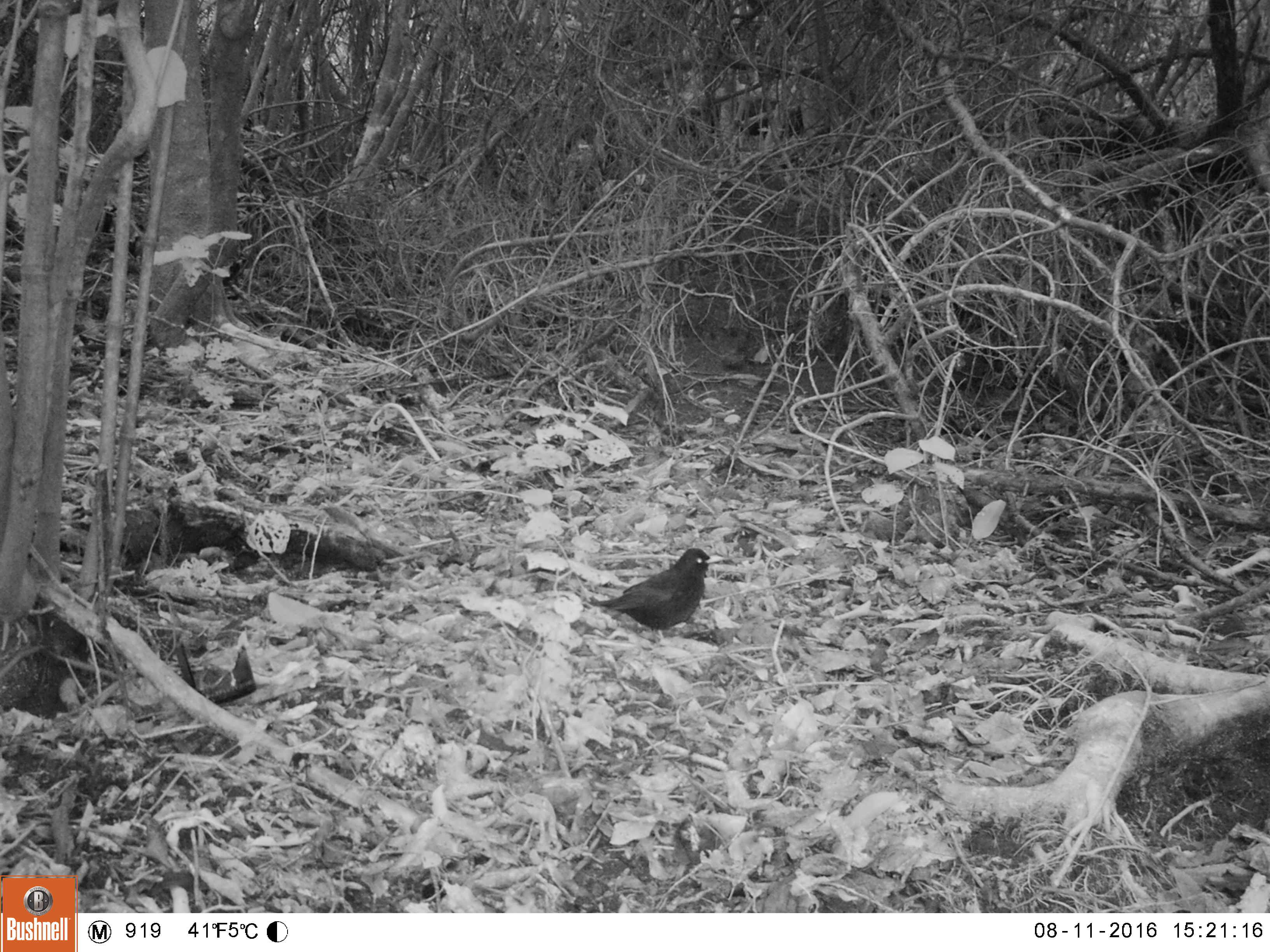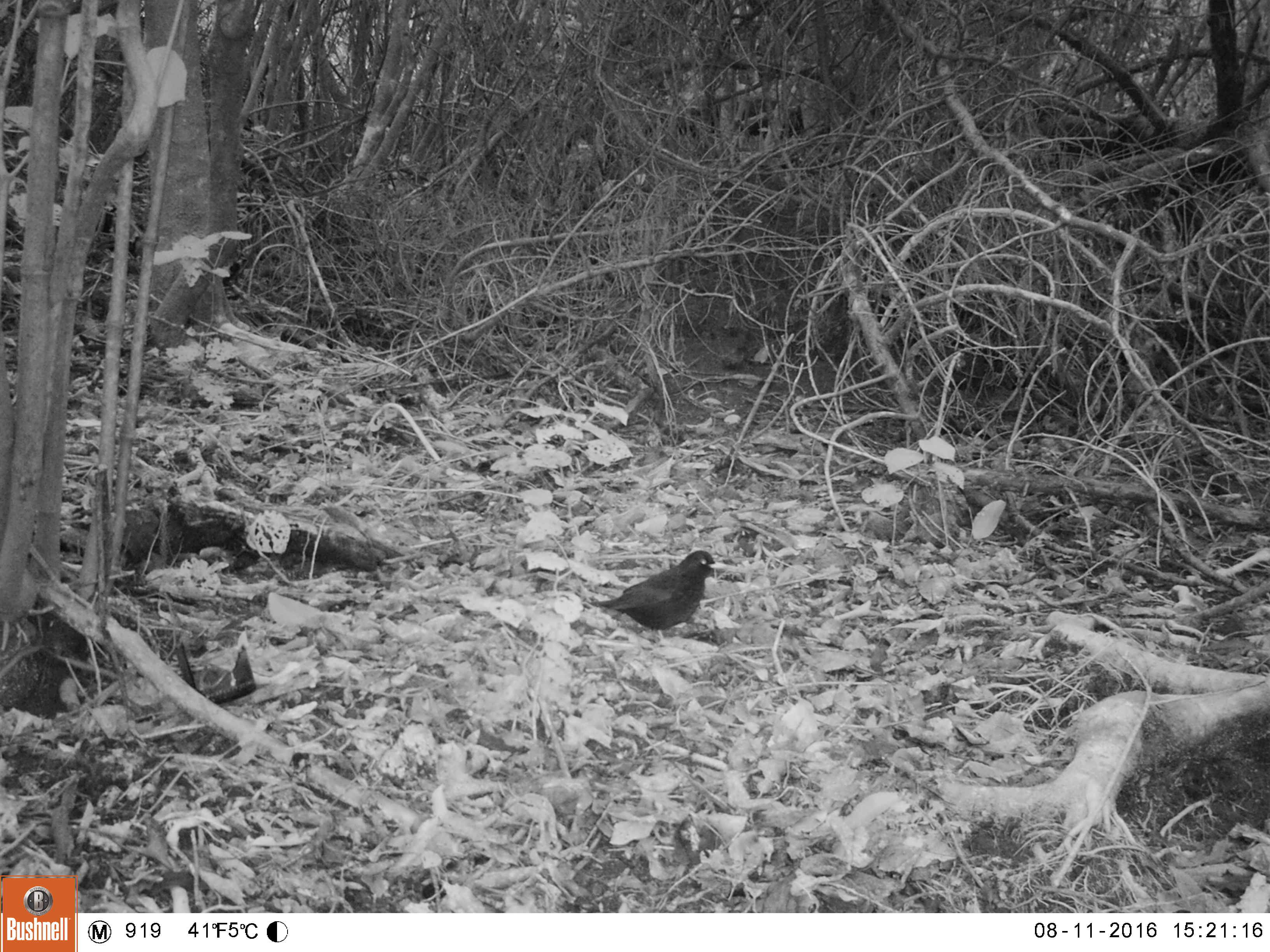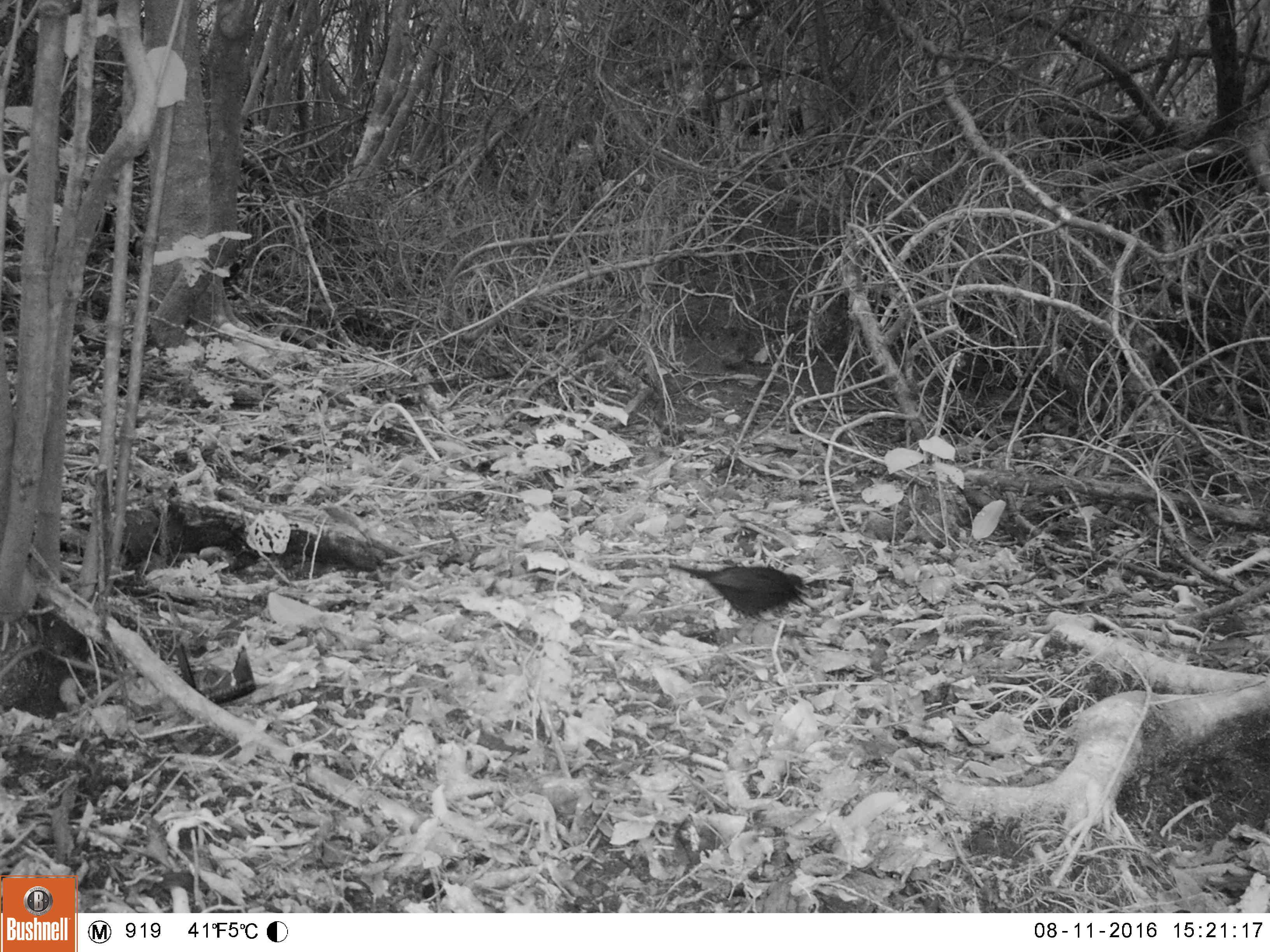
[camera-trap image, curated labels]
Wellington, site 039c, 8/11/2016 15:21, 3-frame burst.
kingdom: Animalia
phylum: Chordata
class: Aves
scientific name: Aves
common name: bird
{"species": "bird (Aves)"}